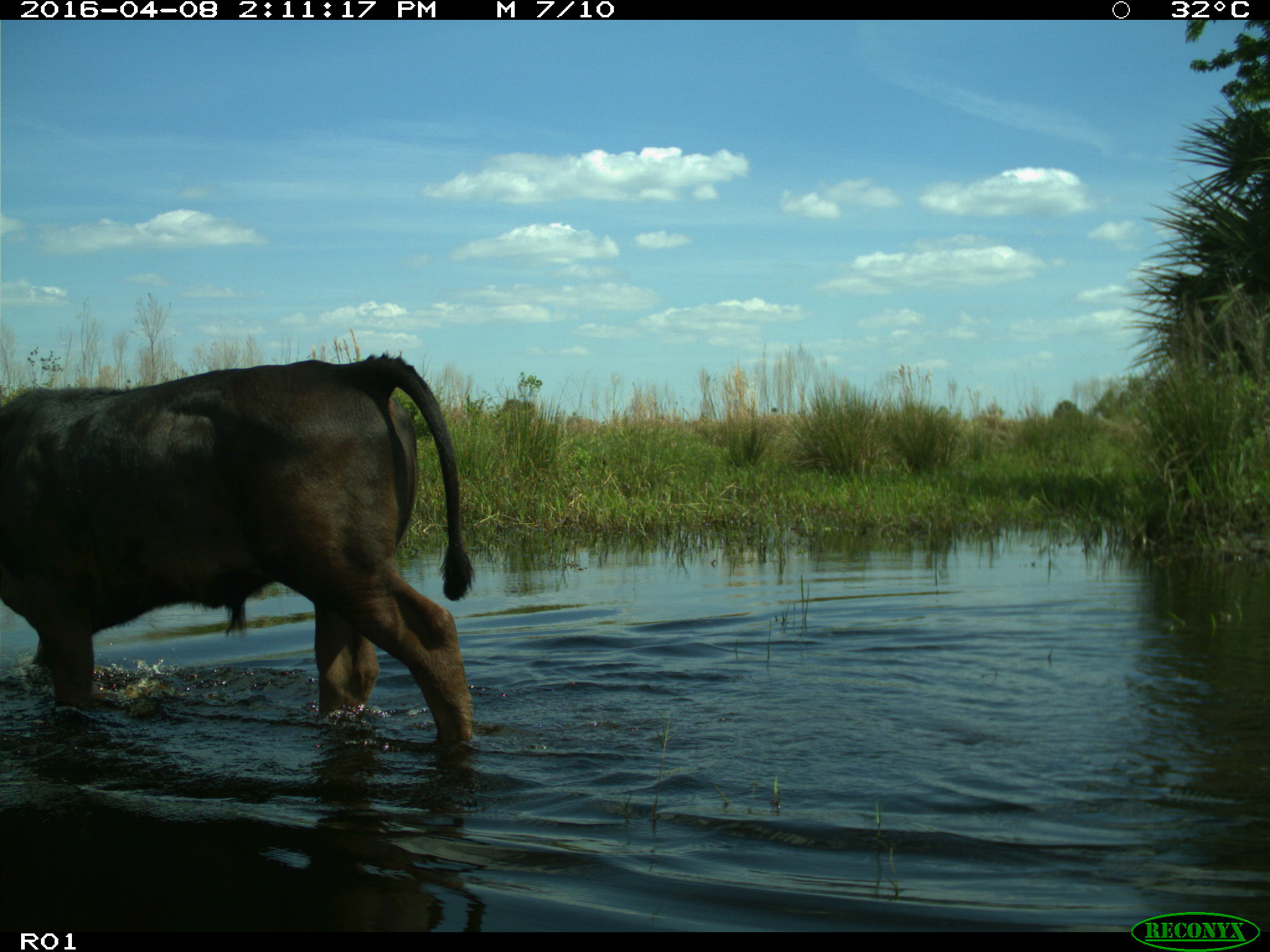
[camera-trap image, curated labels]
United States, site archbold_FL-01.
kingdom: Animalia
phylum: Chordata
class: Mammalia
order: Artiodactyla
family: Bovidae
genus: Bos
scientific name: Bos taurus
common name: domestic cow